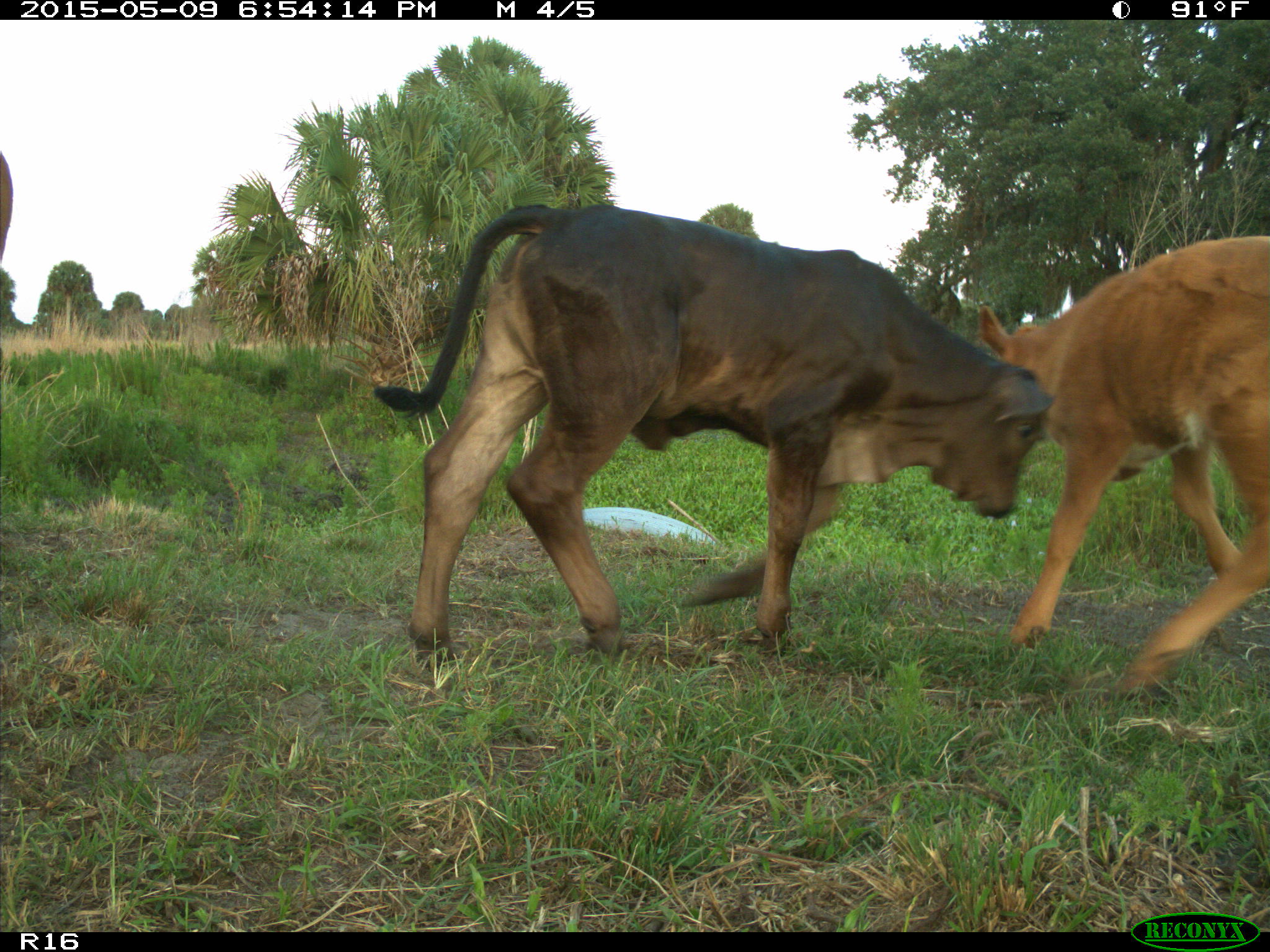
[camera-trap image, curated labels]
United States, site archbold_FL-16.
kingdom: Animalia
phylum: Chordata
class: Mammalia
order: Artiodactyla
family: Bovidae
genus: Bos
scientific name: Bos taurus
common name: domestic cow